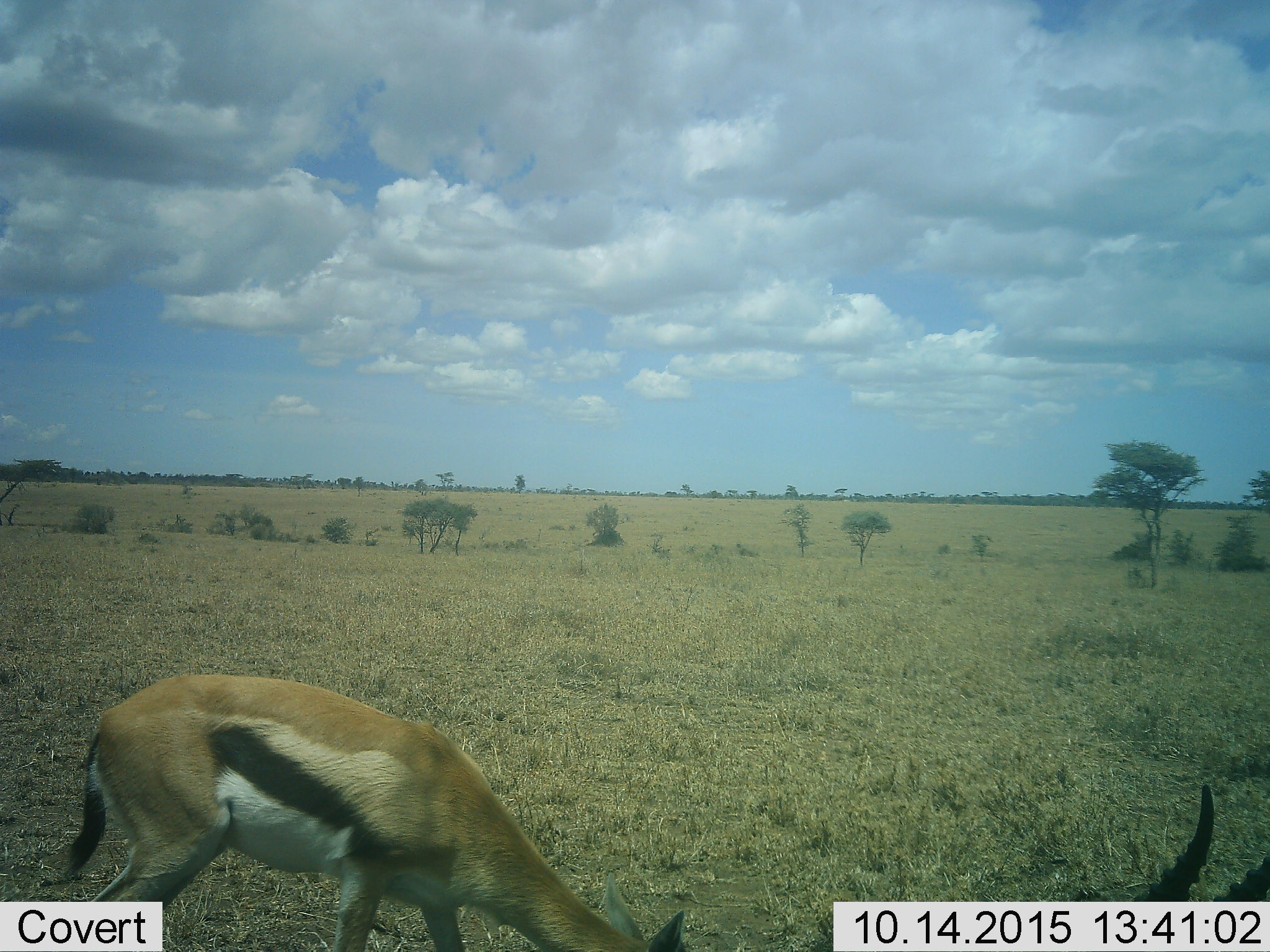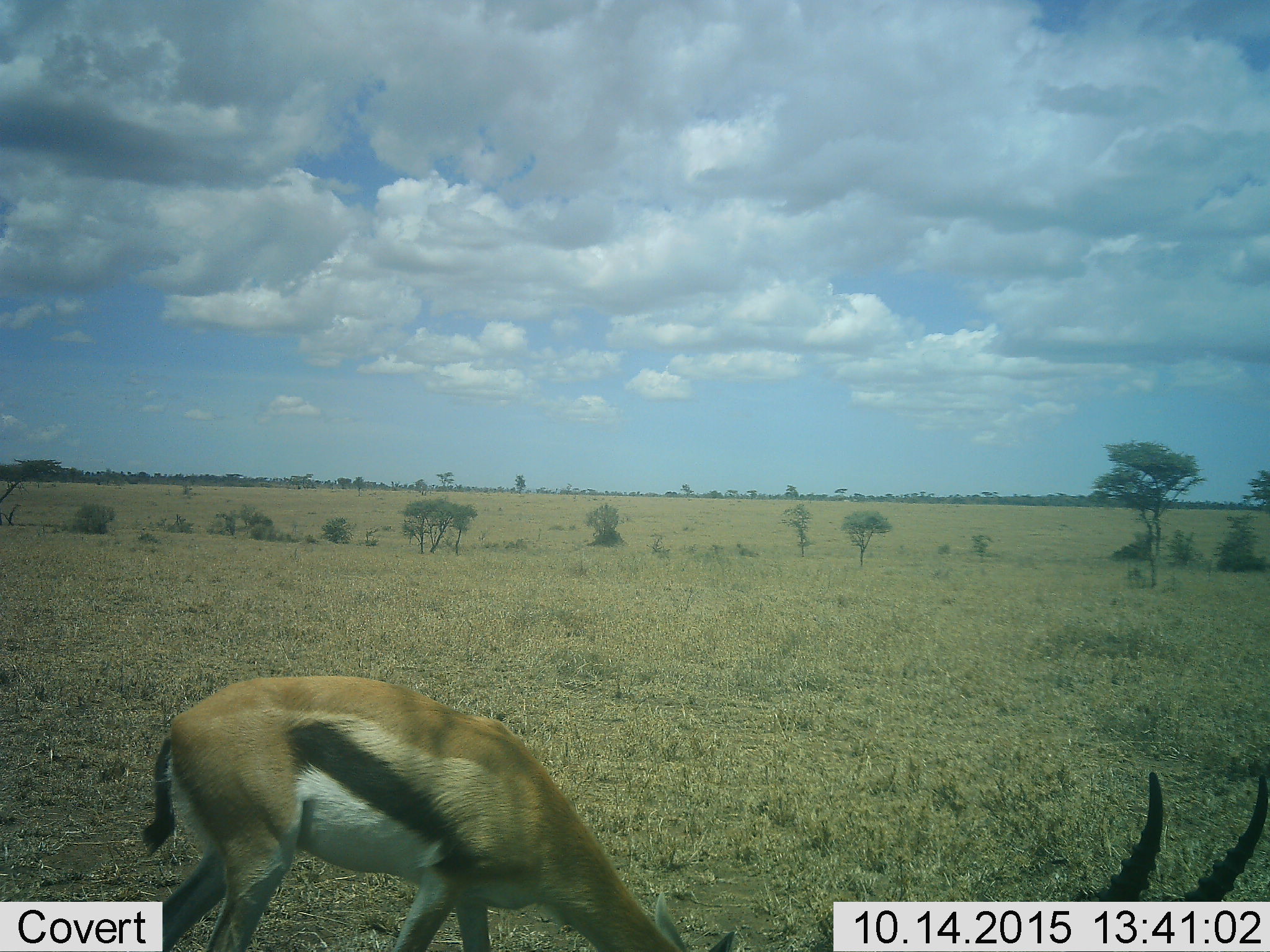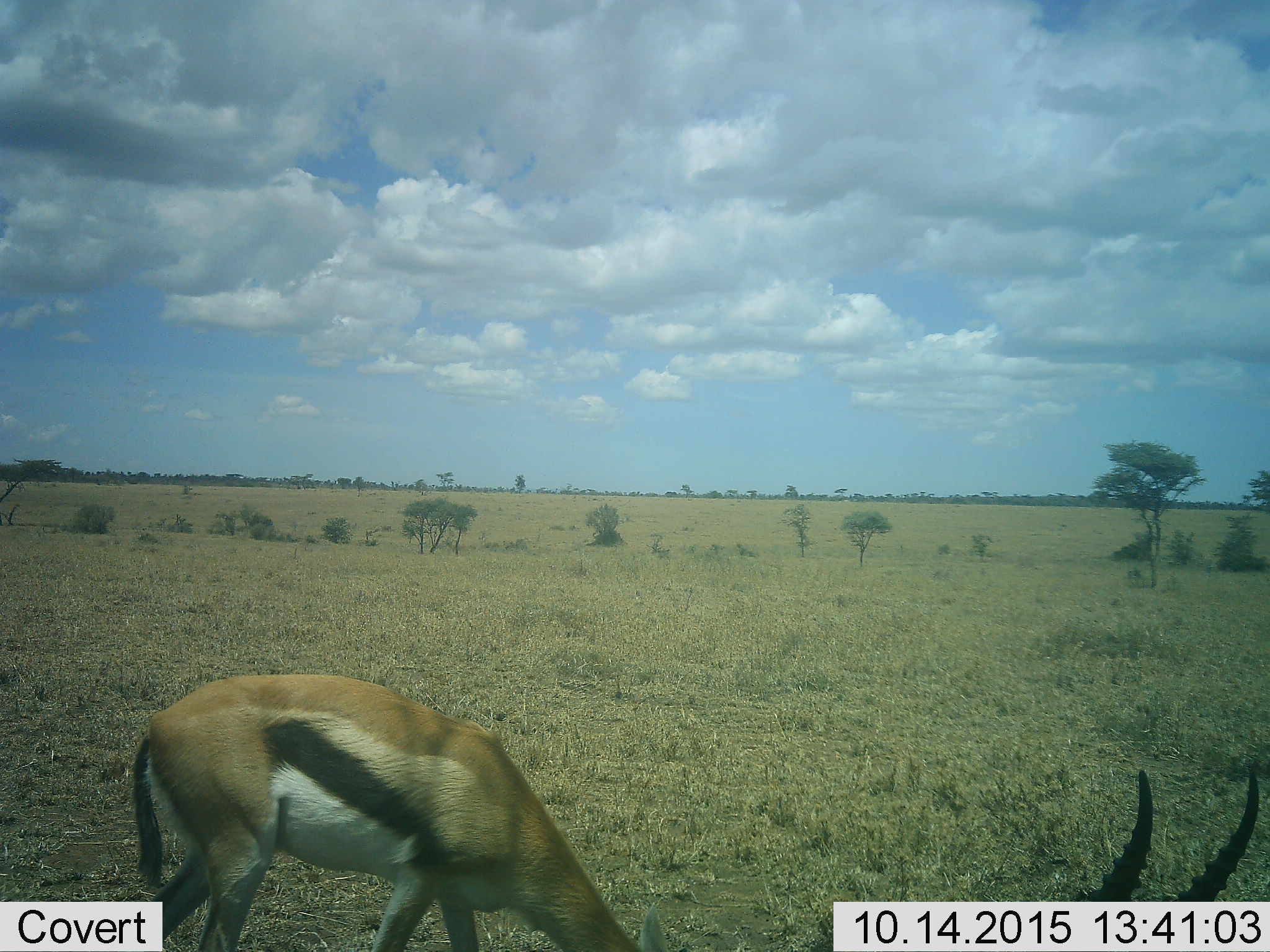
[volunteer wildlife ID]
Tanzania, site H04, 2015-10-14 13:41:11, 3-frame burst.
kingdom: Animalia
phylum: Chordata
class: Mammalia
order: Artiodactyla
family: Bovidae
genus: Eudorcas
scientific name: Eudorcas thomsonii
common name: thomson's gazelle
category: gazellethomsons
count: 2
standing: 44%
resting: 0%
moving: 0%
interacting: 0%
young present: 0%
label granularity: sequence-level